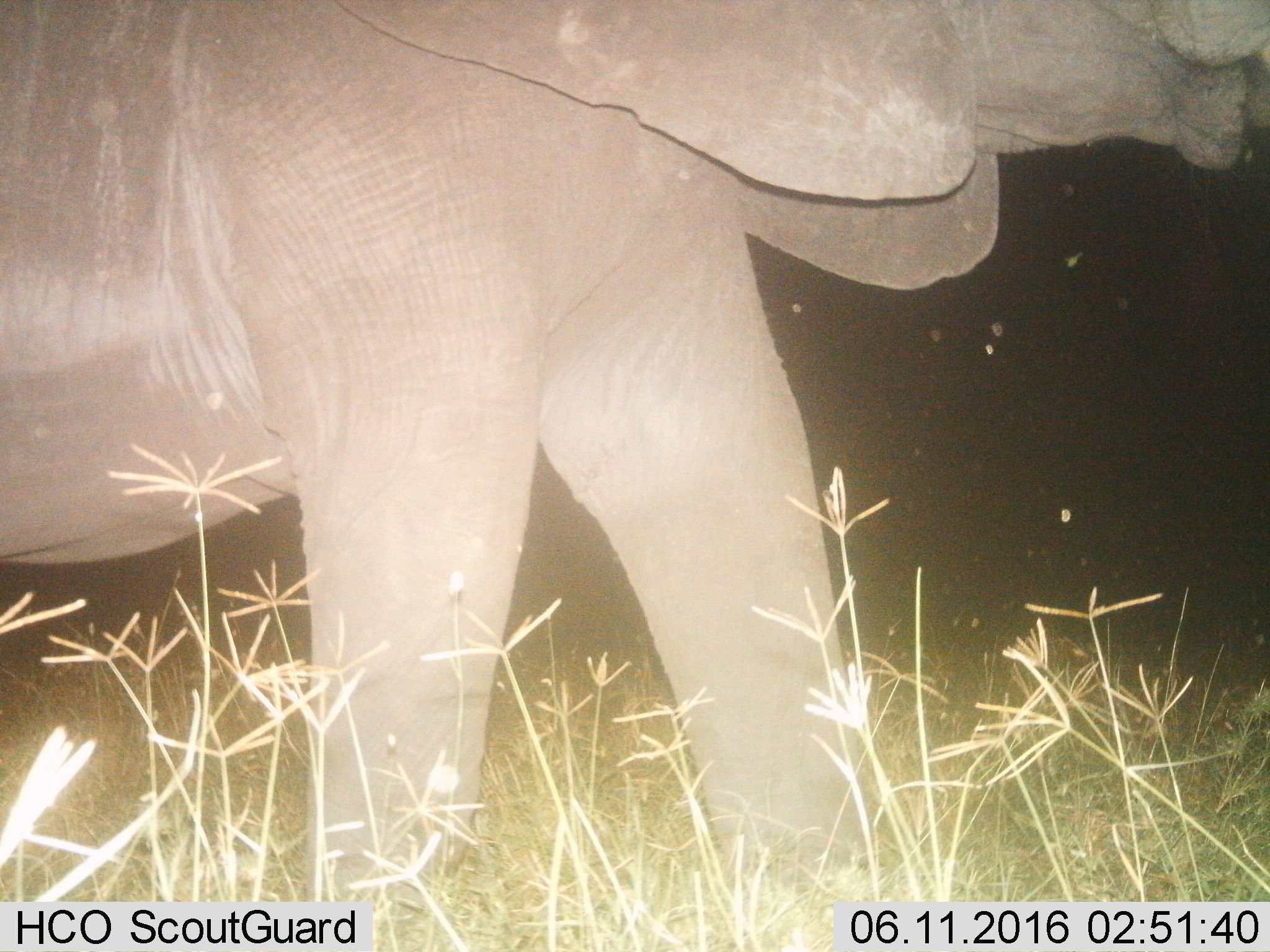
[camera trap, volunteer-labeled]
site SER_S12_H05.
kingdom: Animalia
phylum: Chordata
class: Mammalia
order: Proboscidea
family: Elephantidae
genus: Loxodonta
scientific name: Loxodonta africana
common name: african bush elephant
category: elephant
Elephant (african bush elephant) (Loxodonta africana), count 1. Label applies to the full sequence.